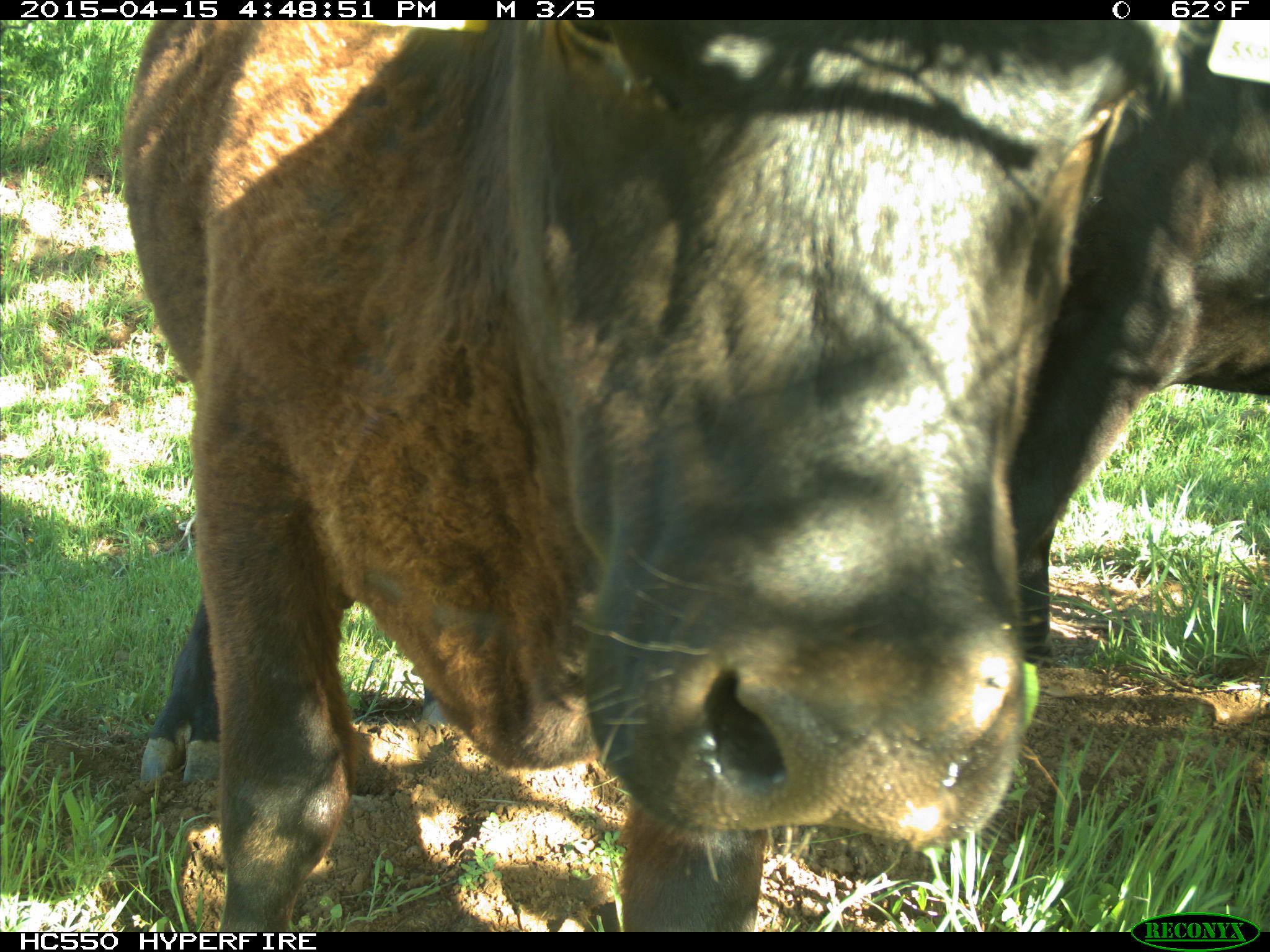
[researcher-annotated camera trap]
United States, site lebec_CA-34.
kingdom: Animalia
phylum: Chordata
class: Mammalia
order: Artiodactyla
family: Bovidae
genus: Bos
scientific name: Bos taurus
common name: domestic cow